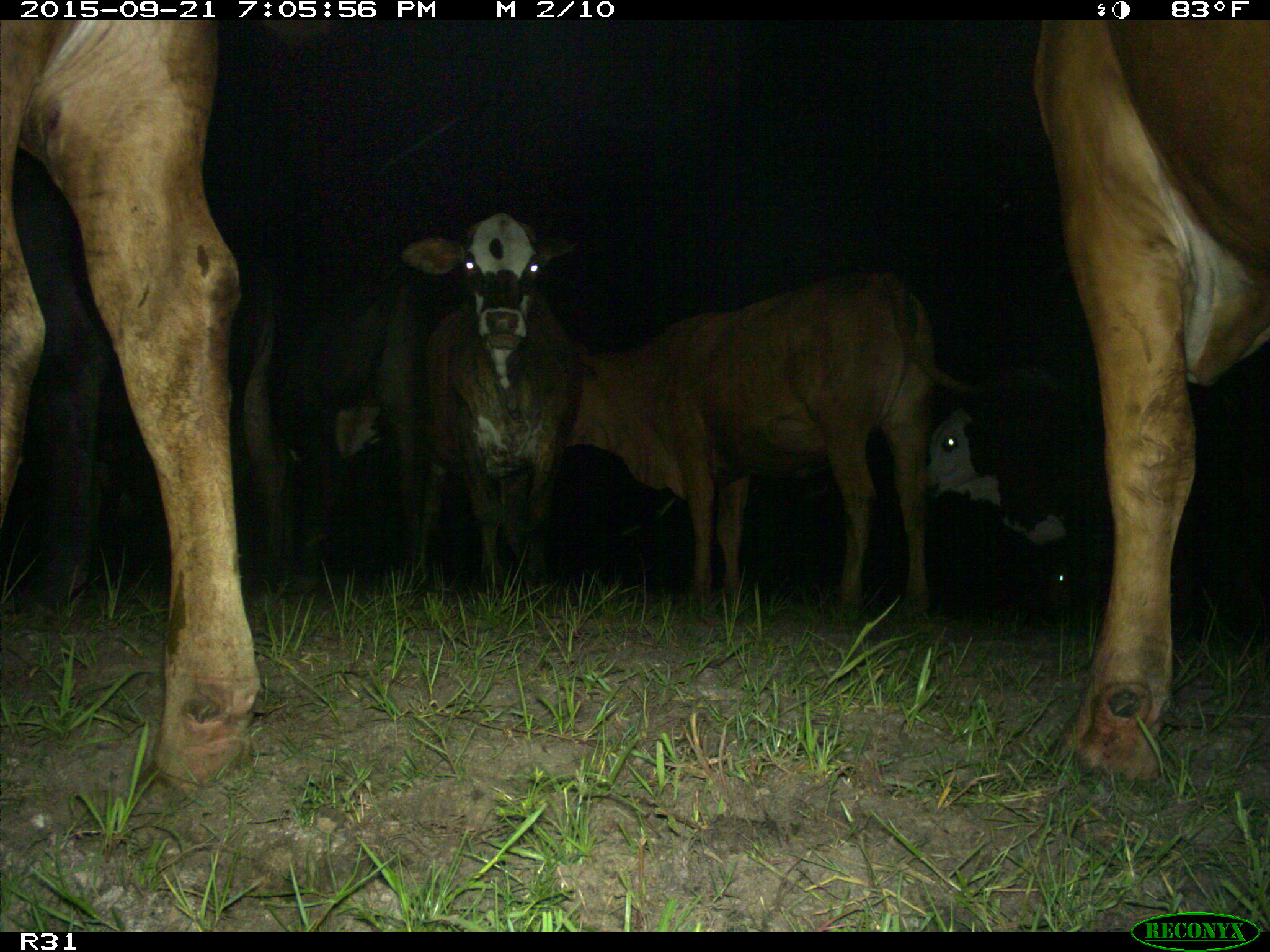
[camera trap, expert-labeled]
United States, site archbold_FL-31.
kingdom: Animalia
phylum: Chordata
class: Mammalia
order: Artiodactyla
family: Bovidae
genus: Bos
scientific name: Bos taurus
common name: domestic cow